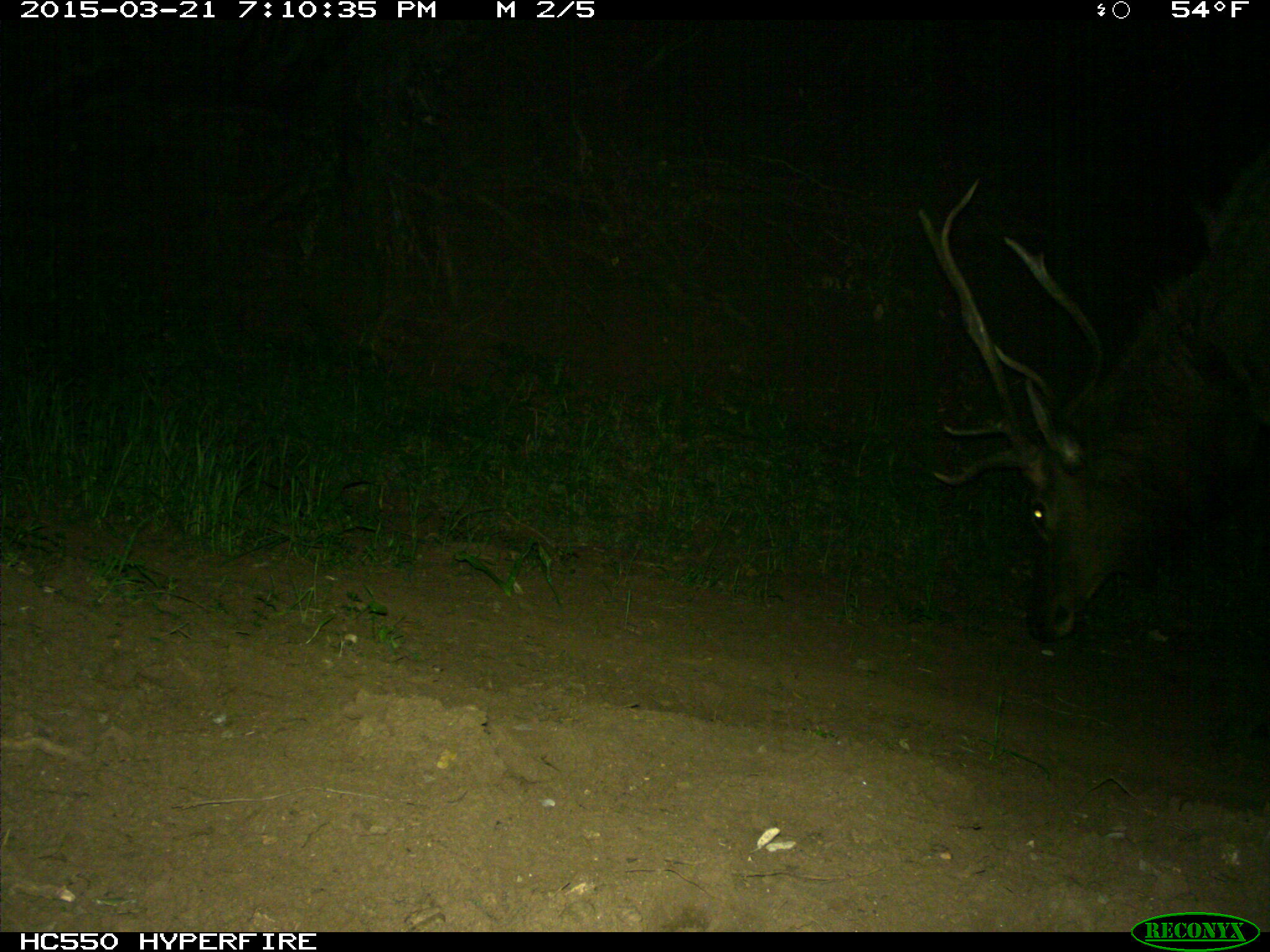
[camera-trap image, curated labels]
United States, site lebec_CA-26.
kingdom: Animalia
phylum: Chordata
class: Mammalia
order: Artiodactyla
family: Cervidae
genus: Cervus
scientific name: Cervus canadensis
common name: elk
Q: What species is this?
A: Cervus canadensis (elk).